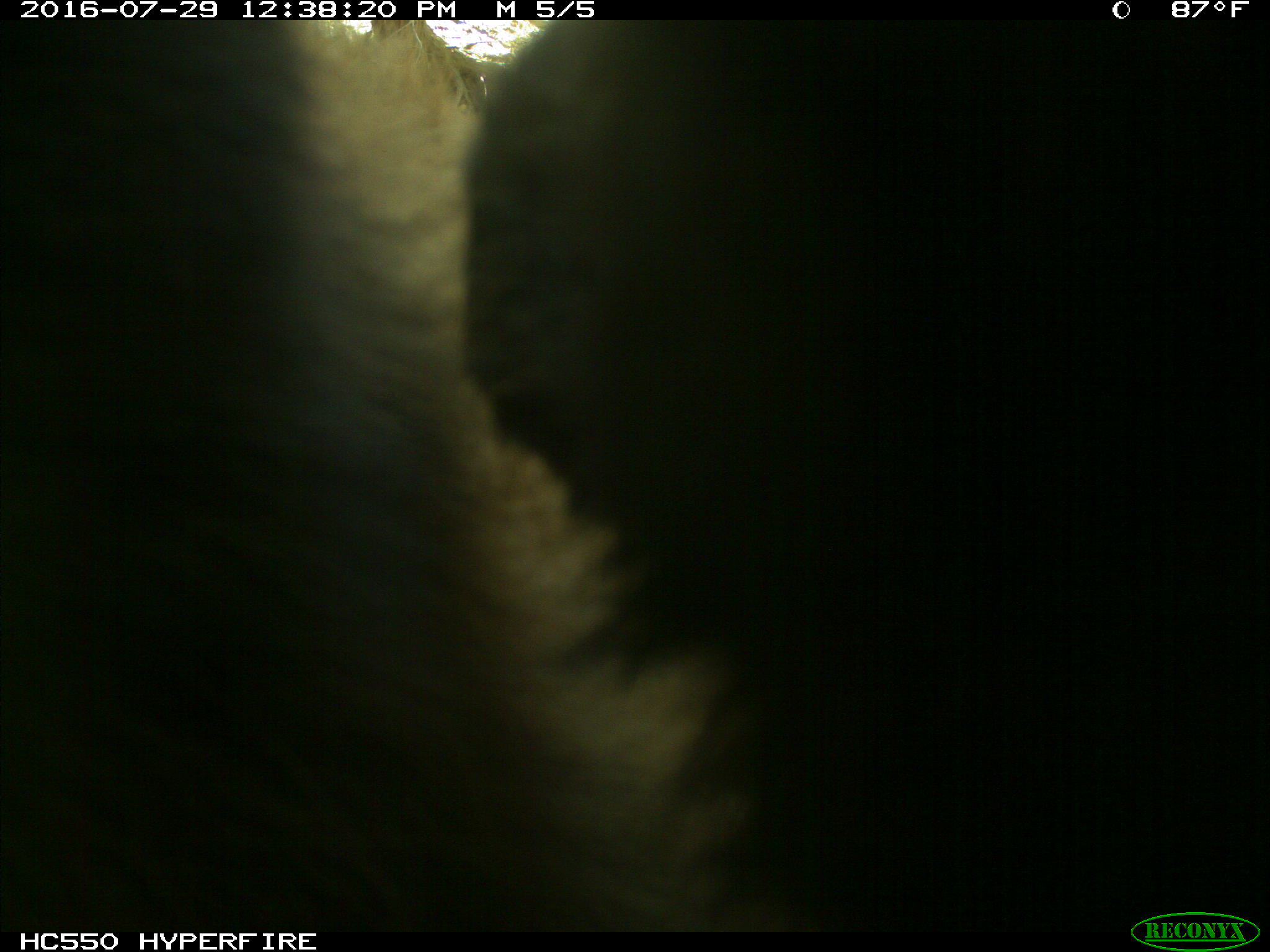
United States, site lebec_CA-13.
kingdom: Animalia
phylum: Chordata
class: Mammalia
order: Carnivora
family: Ursidae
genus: Ursus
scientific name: Ursus americanus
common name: american black bear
Ursus americanus (american black bear).